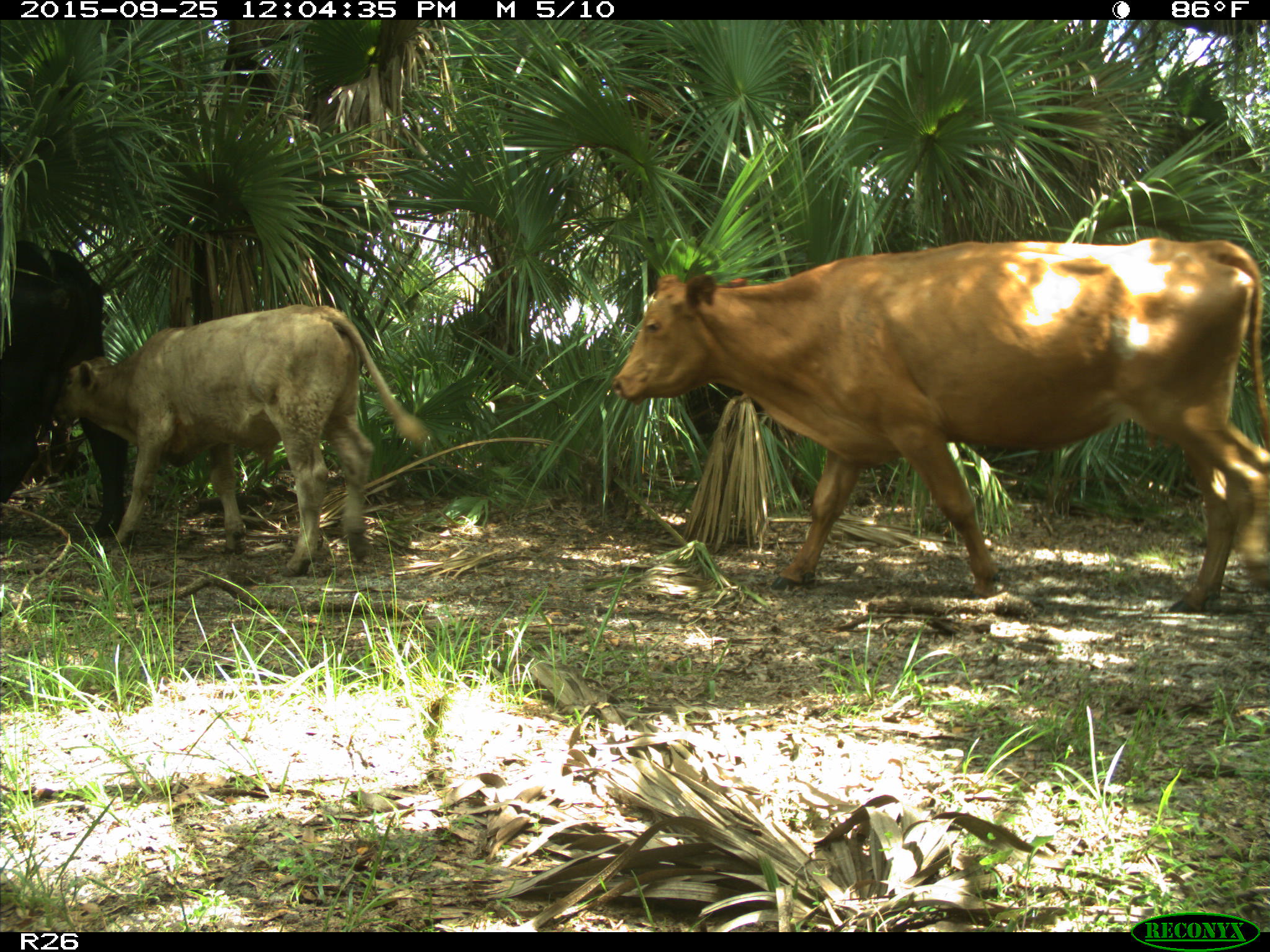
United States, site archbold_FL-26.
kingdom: Animalia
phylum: Chordata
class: Mammalia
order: Artiodactyla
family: Bovidae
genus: Bos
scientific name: Bos taurus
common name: domestic cow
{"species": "Bos taurus (domestic cow)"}